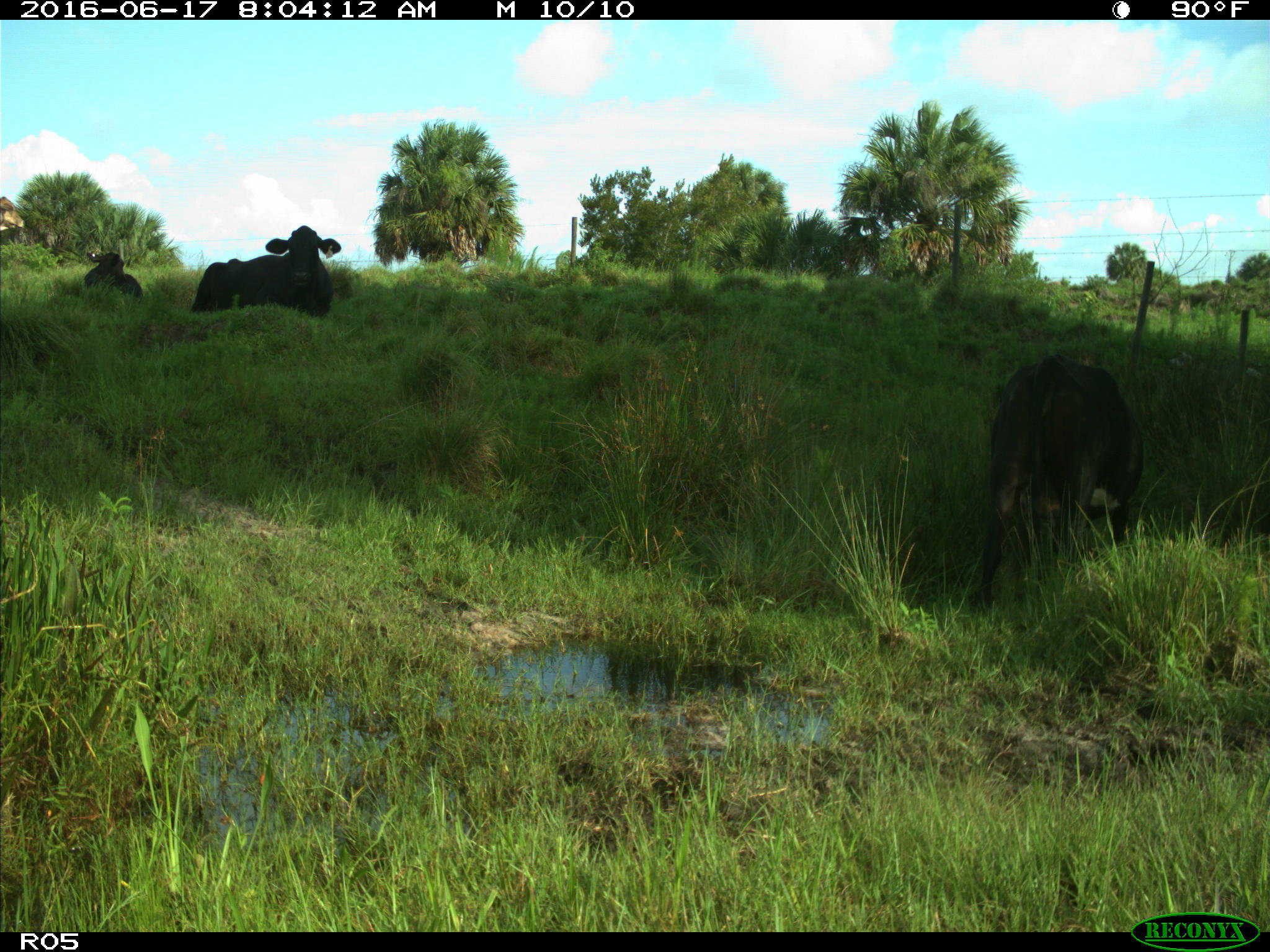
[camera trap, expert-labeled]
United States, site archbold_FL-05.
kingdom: Animalia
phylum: Chordata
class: Mammalia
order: Artiodactyla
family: Bovidae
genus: Bos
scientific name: Bos taurus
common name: domestic cow